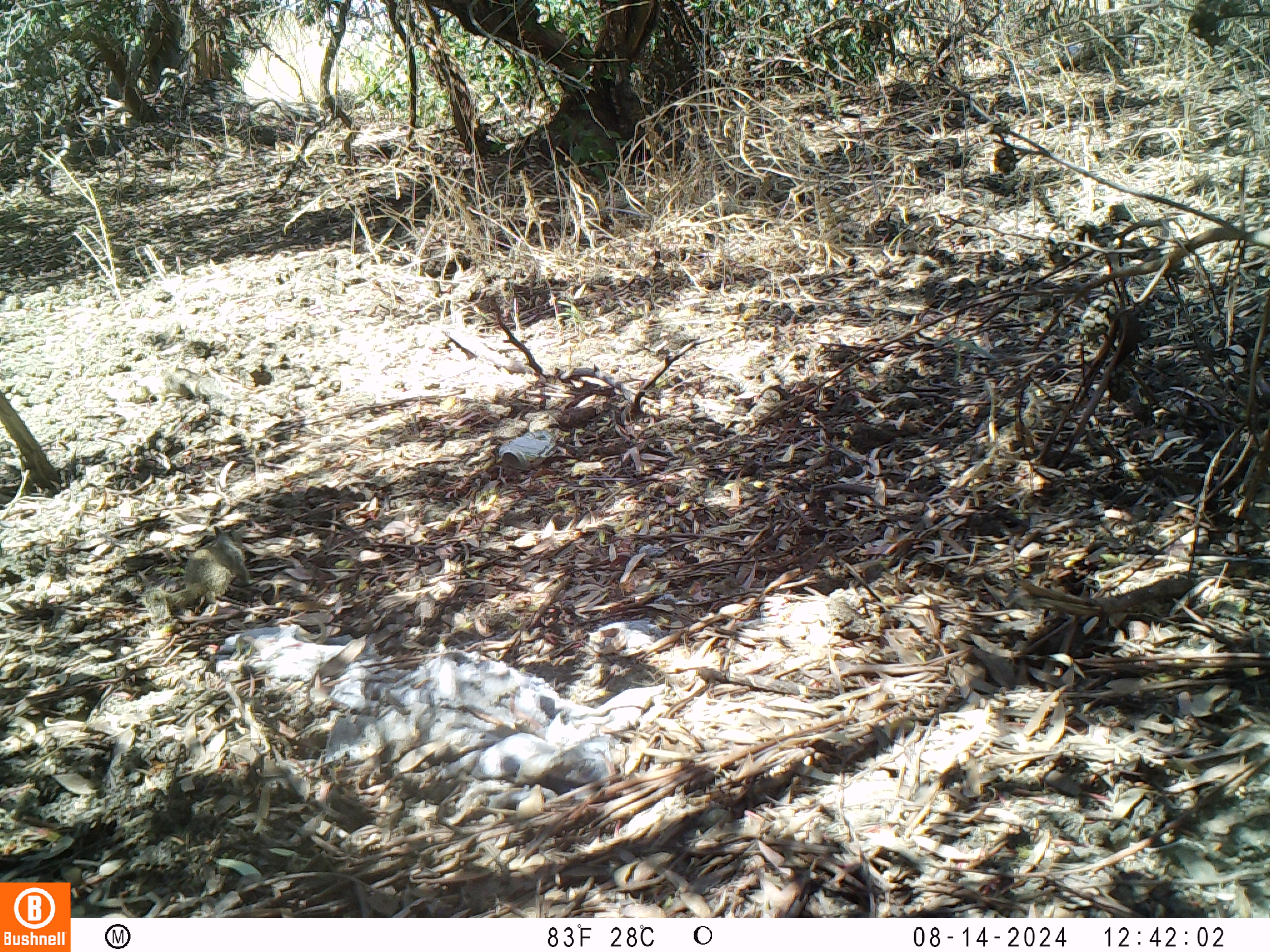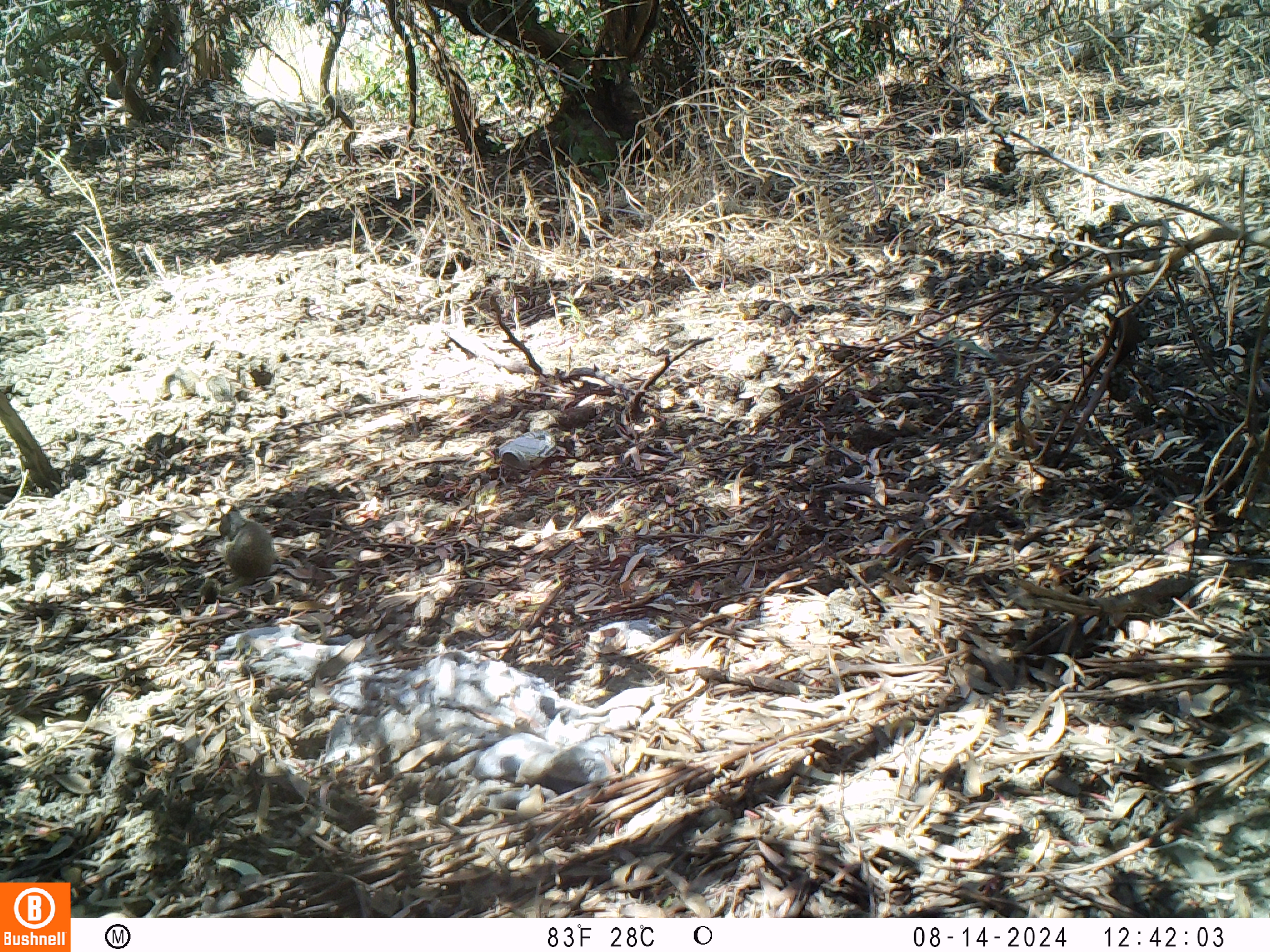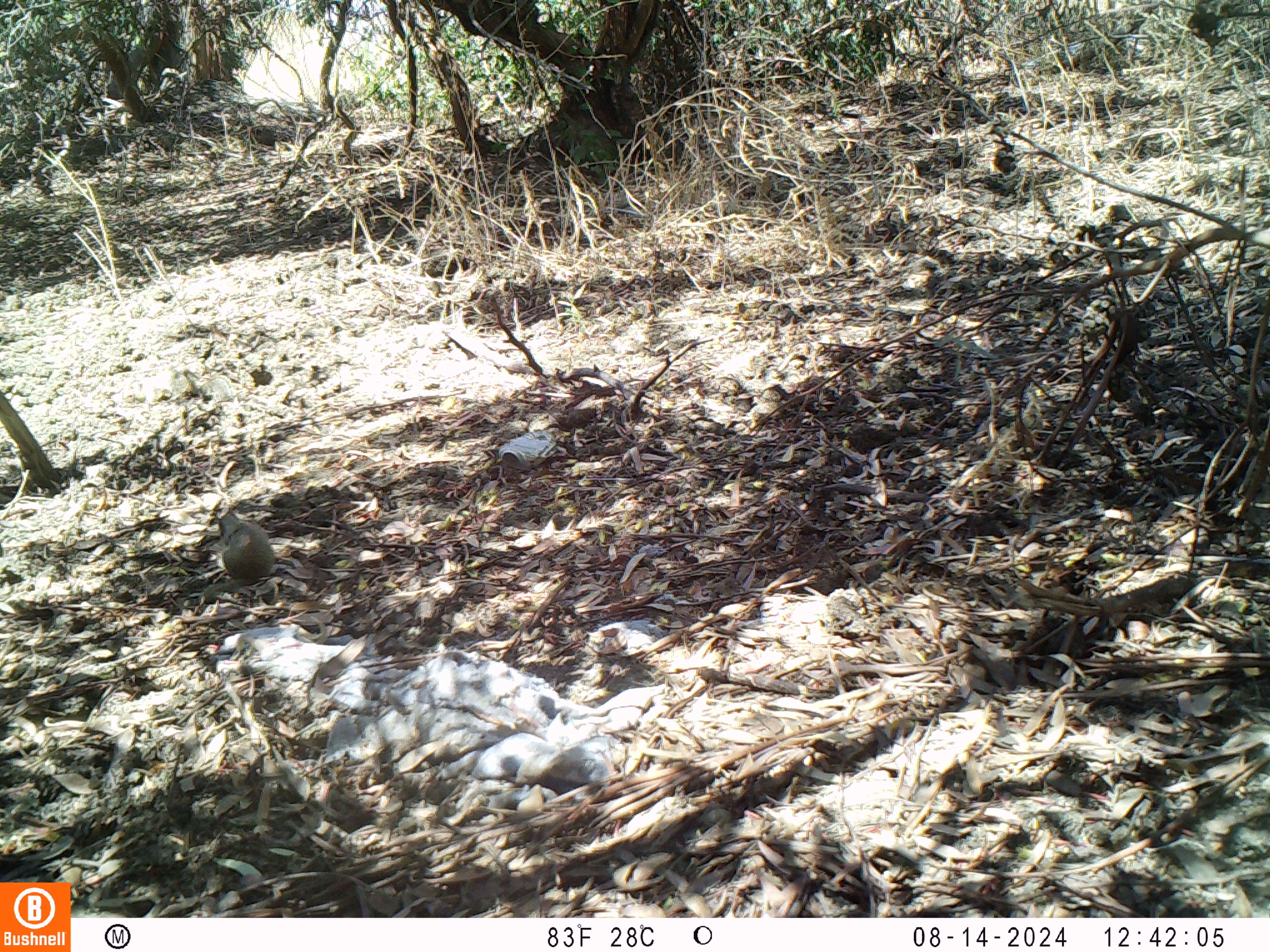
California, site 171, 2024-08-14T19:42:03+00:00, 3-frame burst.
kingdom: Animalia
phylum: Chordata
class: Mammalia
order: Rodentia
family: Sciuridae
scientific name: Sciuridae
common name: squirrel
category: unknown squirrel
Unknown squirrel (squirrel) (Sciuridae).